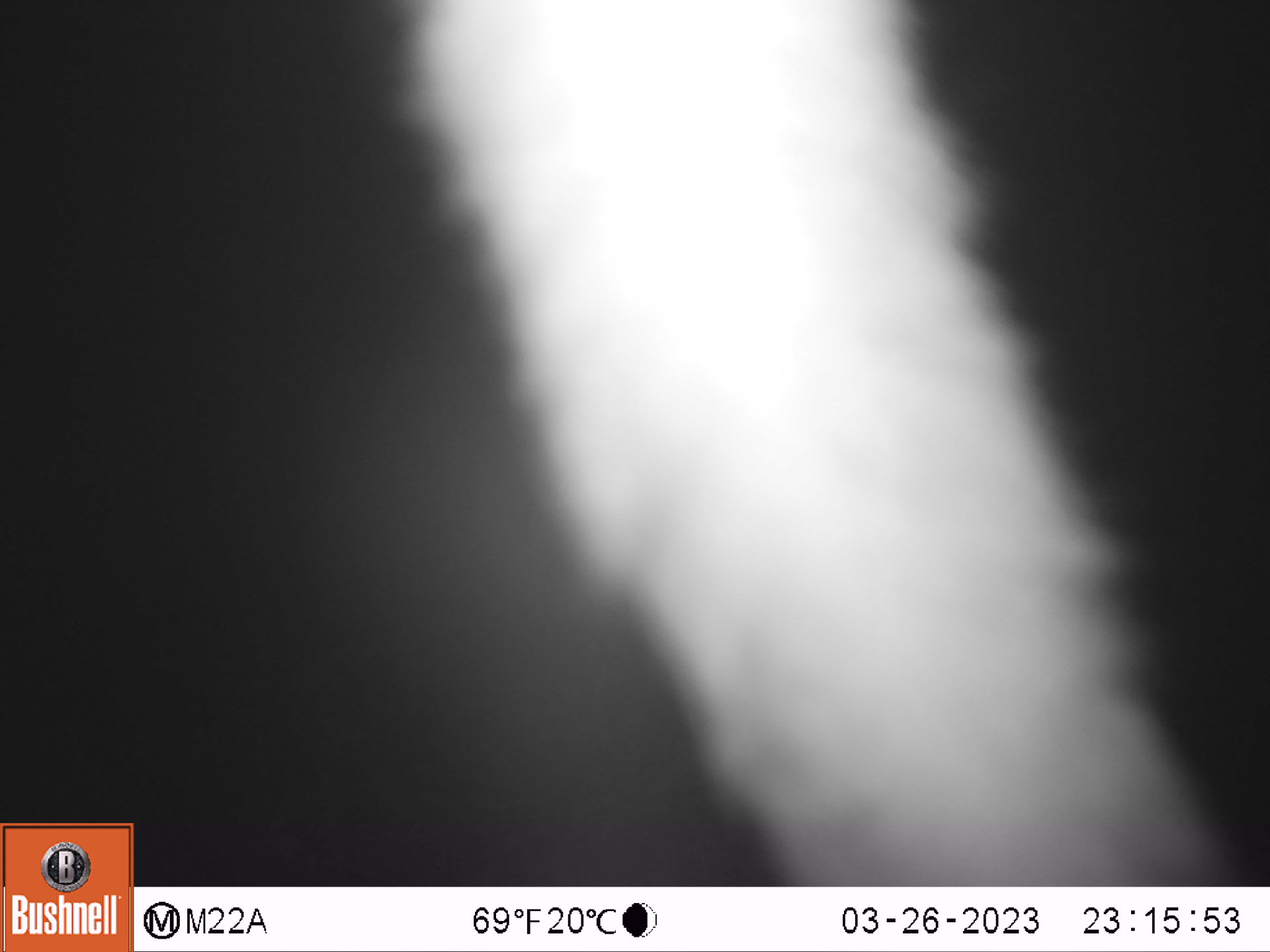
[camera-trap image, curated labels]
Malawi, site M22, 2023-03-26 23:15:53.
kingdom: Animalia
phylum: Chordata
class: Mammalia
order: Primates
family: Galagidae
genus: Galago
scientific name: Galago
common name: lesser bushbabies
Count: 1.